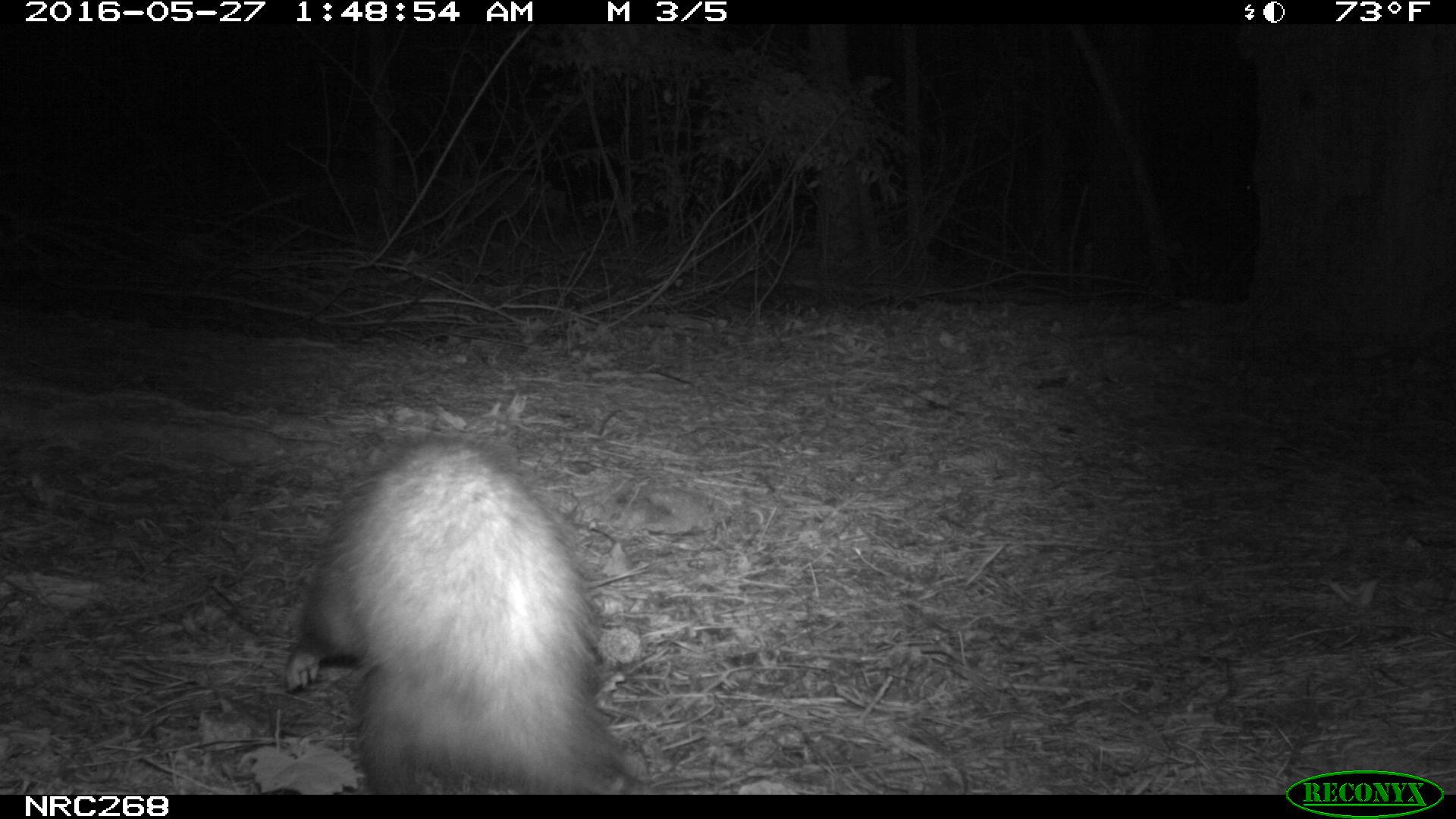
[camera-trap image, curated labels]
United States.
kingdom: Animalia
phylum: Chordata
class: Mammalia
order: Didelphimorphia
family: Didelphidae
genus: Didelphis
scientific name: Didelphis virginiana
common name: virginia opossum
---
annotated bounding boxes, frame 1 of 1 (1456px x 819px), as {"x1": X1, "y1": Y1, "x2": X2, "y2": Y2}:
Virginia Opossum: {"x1": 278, "y1": 421, "x2": 656, "y2": 799}